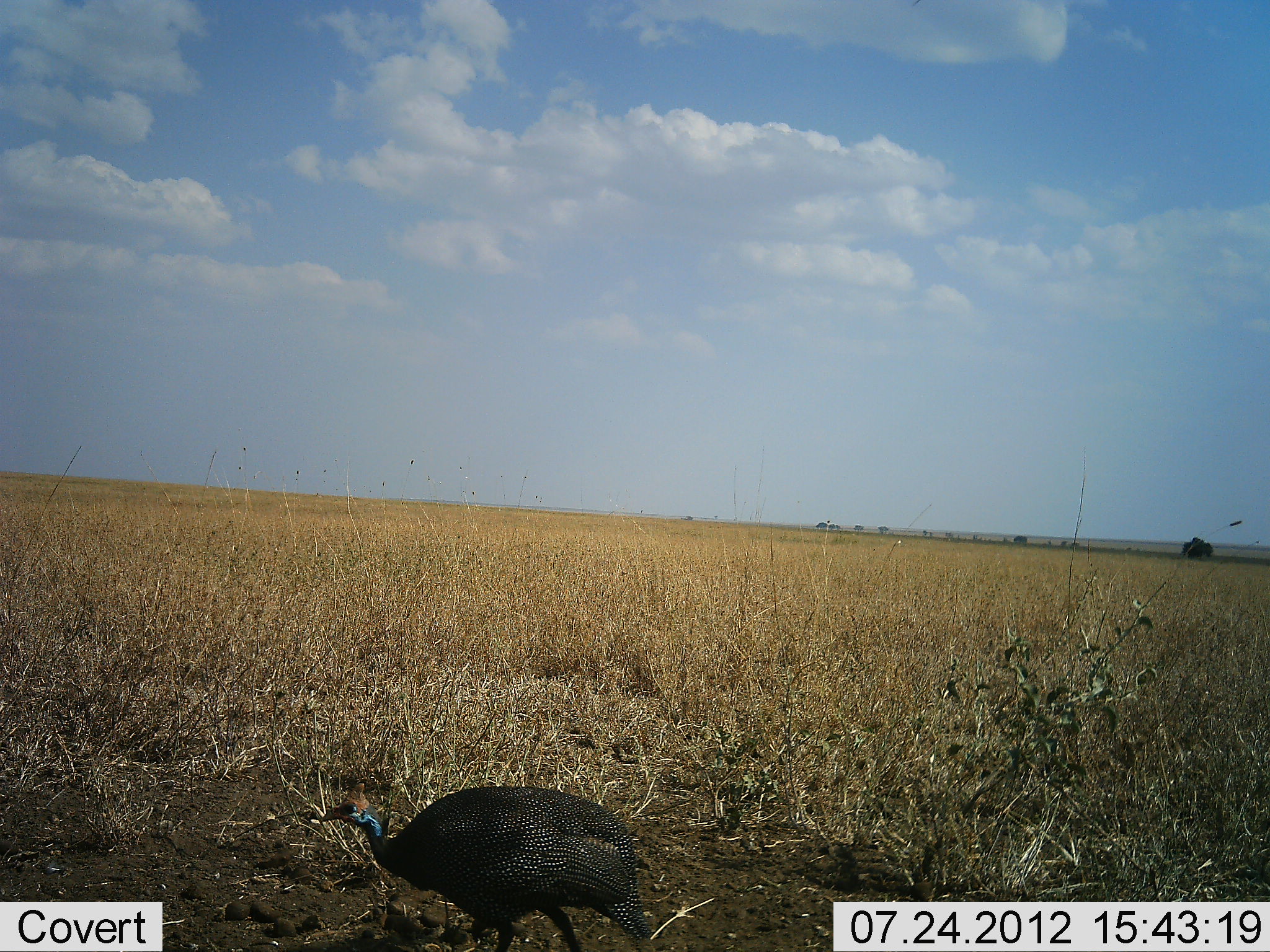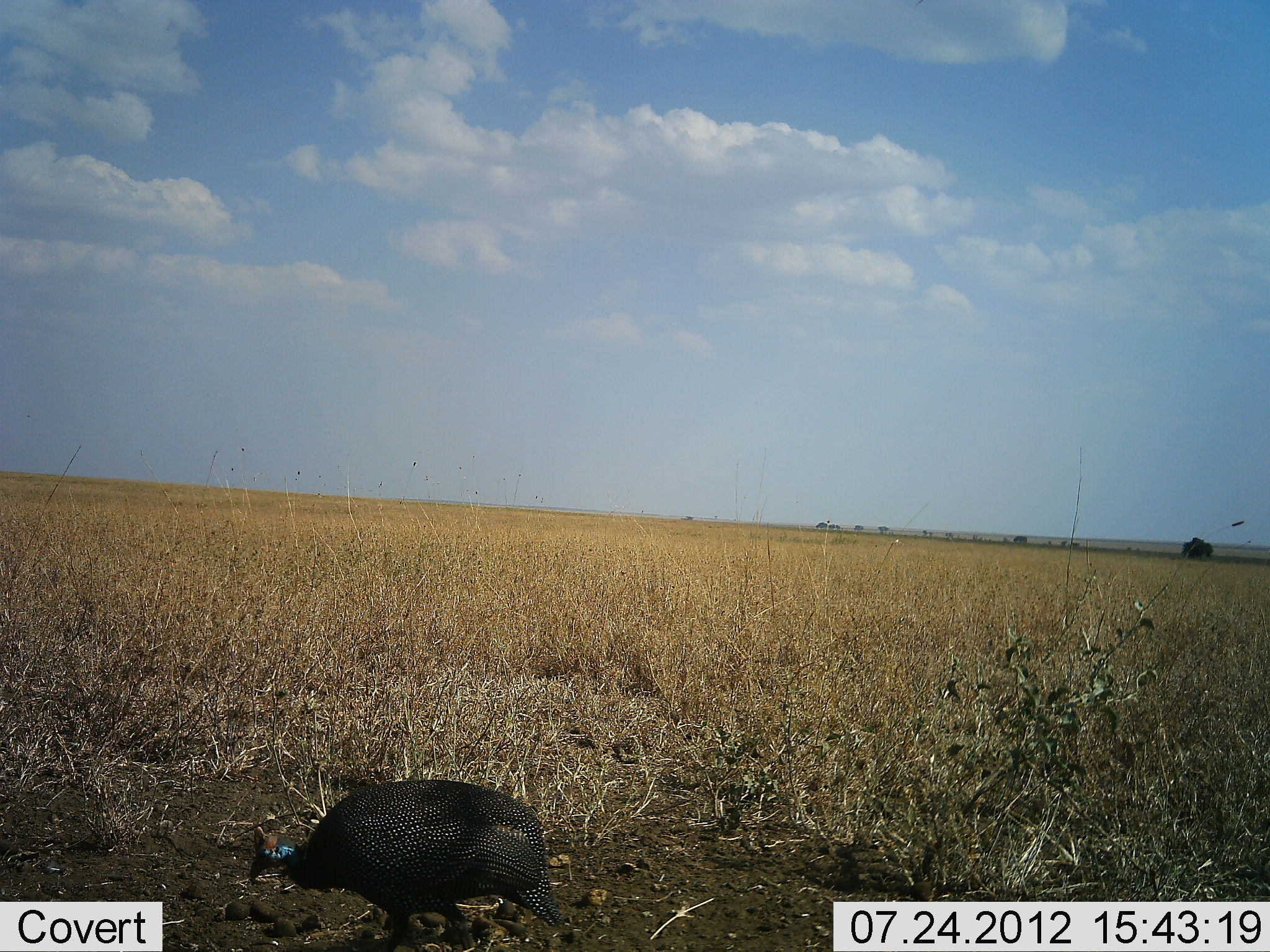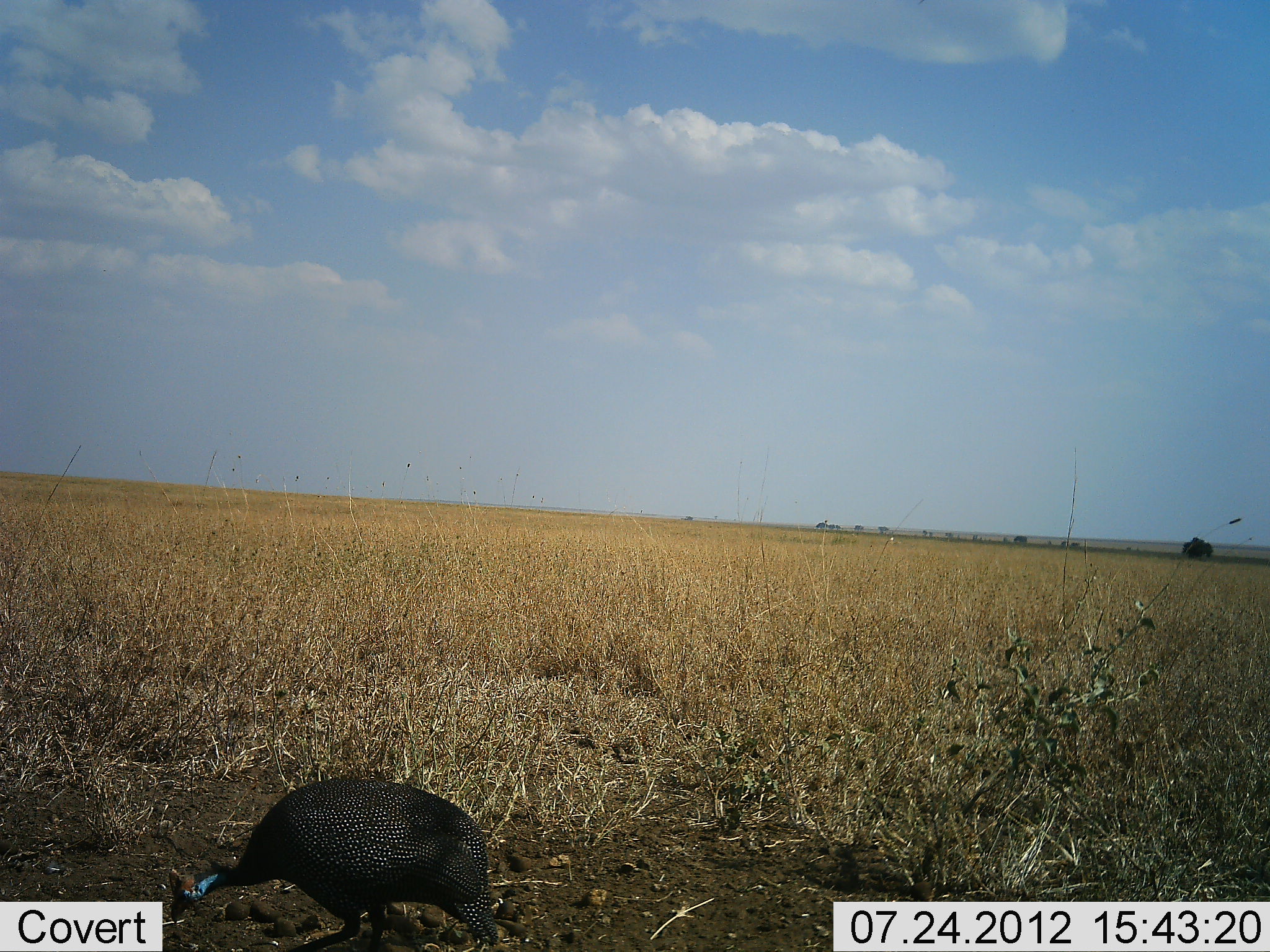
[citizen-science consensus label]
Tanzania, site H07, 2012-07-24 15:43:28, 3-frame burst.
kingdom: Animalia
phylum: Chordata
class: Aves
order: Galliformes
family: Numididae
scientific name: Numididae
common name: guinea fowl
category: guineafowl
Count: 1.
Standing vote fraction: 10%.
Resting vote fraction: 0%.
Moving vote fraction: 40%.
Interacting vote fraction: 0%.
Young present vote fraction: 0%.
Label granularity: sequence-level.